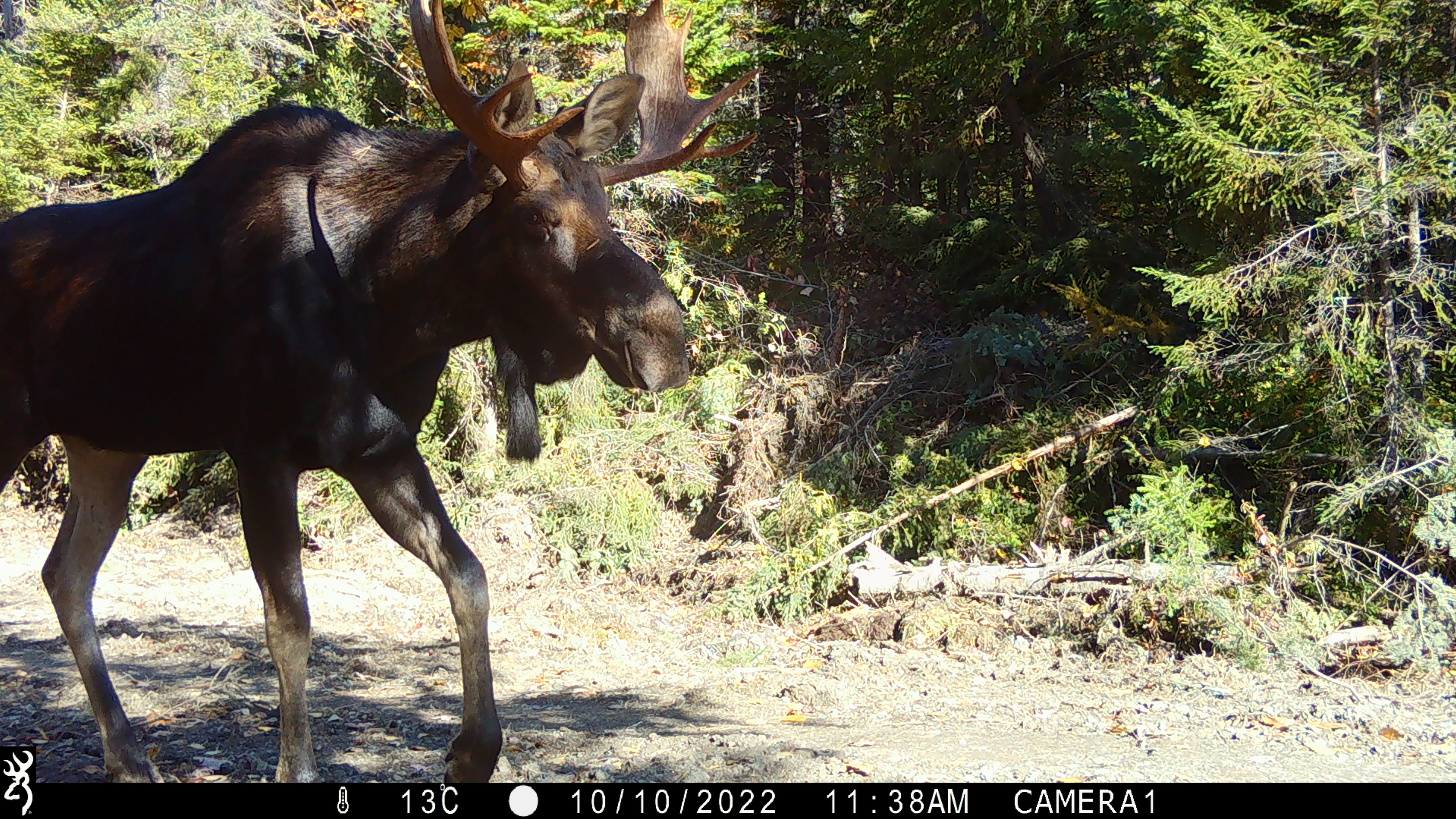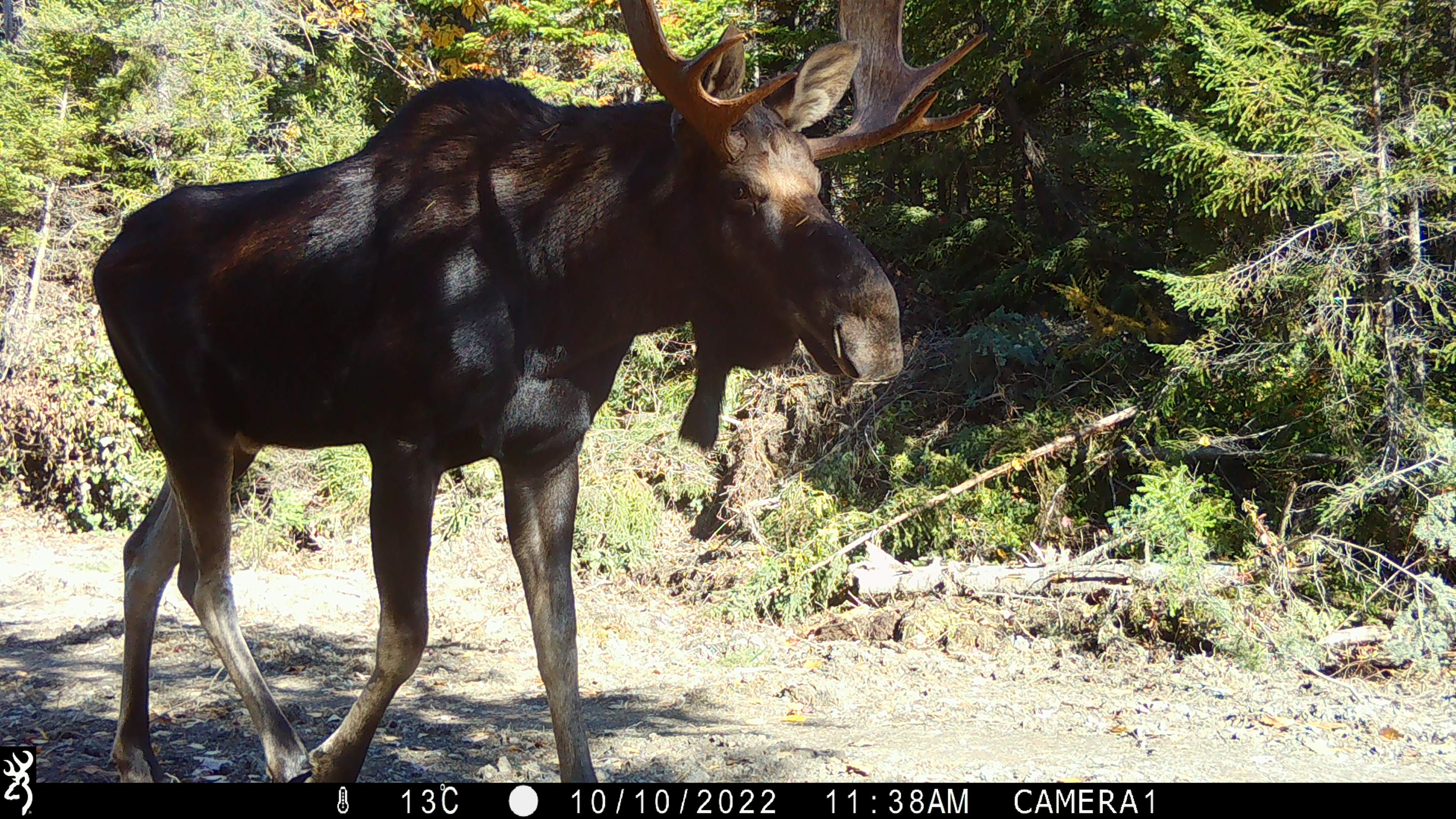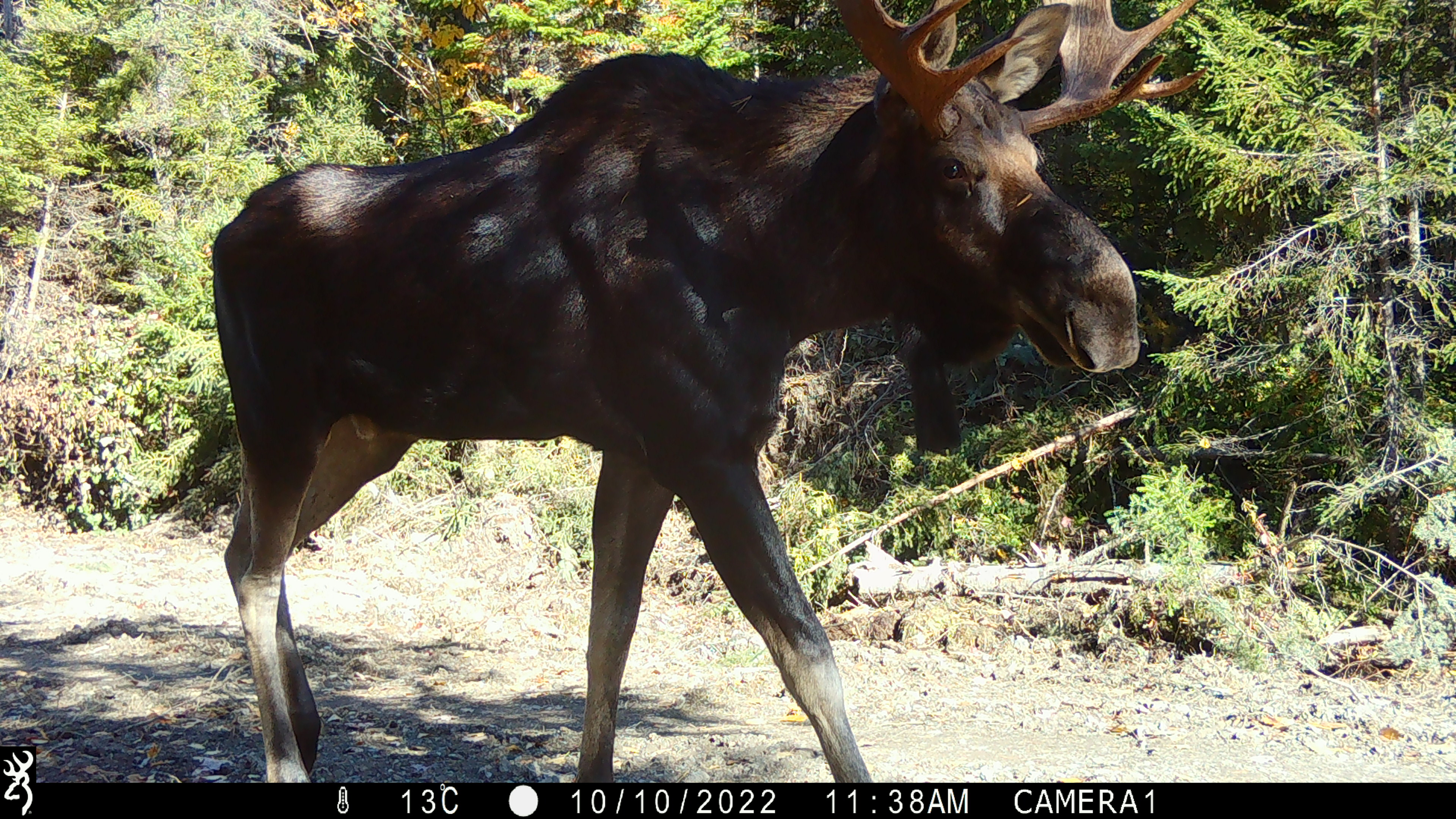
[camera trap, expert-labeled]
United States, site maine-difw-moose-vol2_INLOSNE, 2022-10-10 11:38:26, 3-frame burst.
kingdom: Animalia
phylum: Chordata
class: Mammalia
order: Artiodactyla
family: Cervidae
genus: Alces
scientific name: Alces alces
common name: moose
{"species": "moose (Alces alces)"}